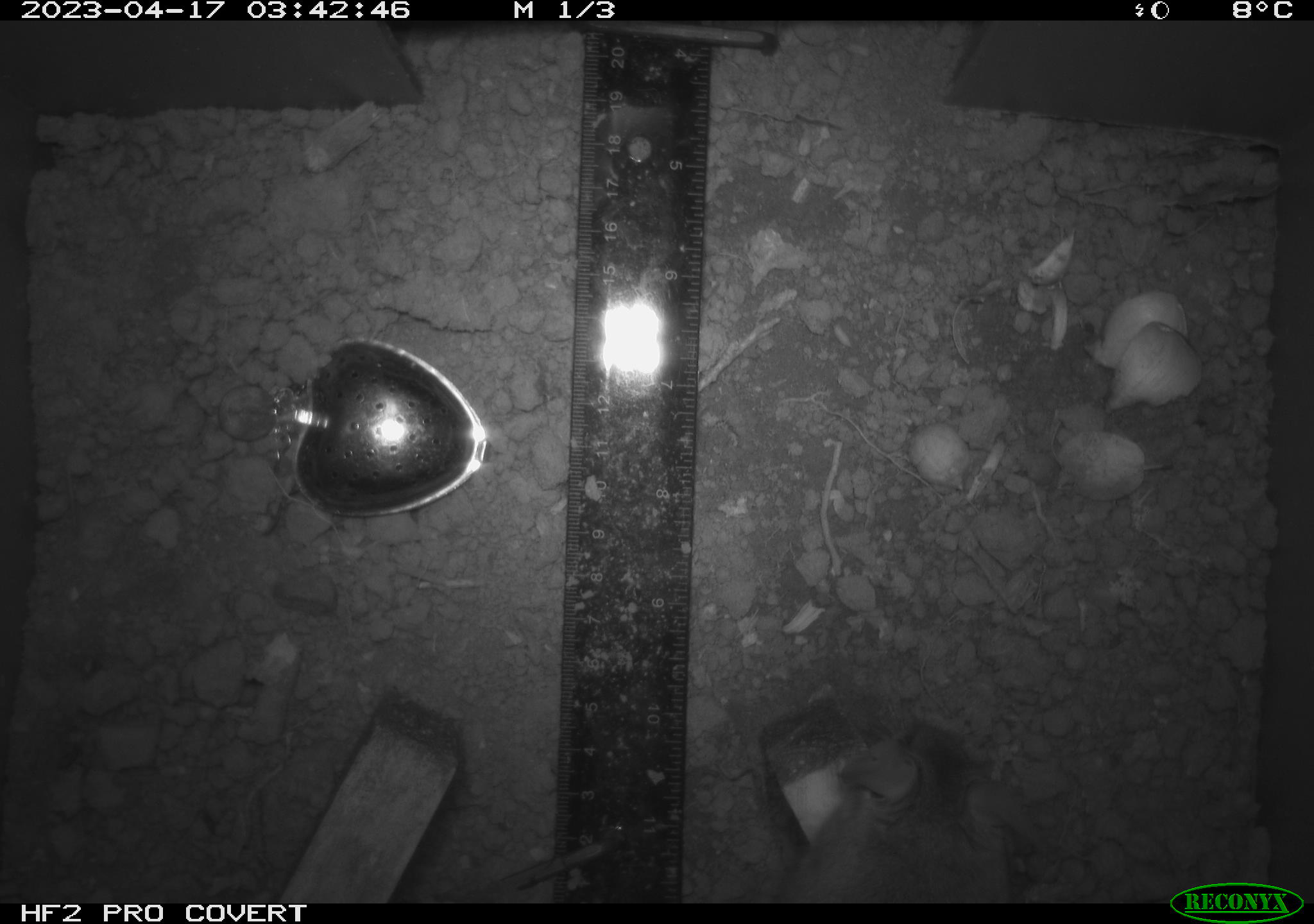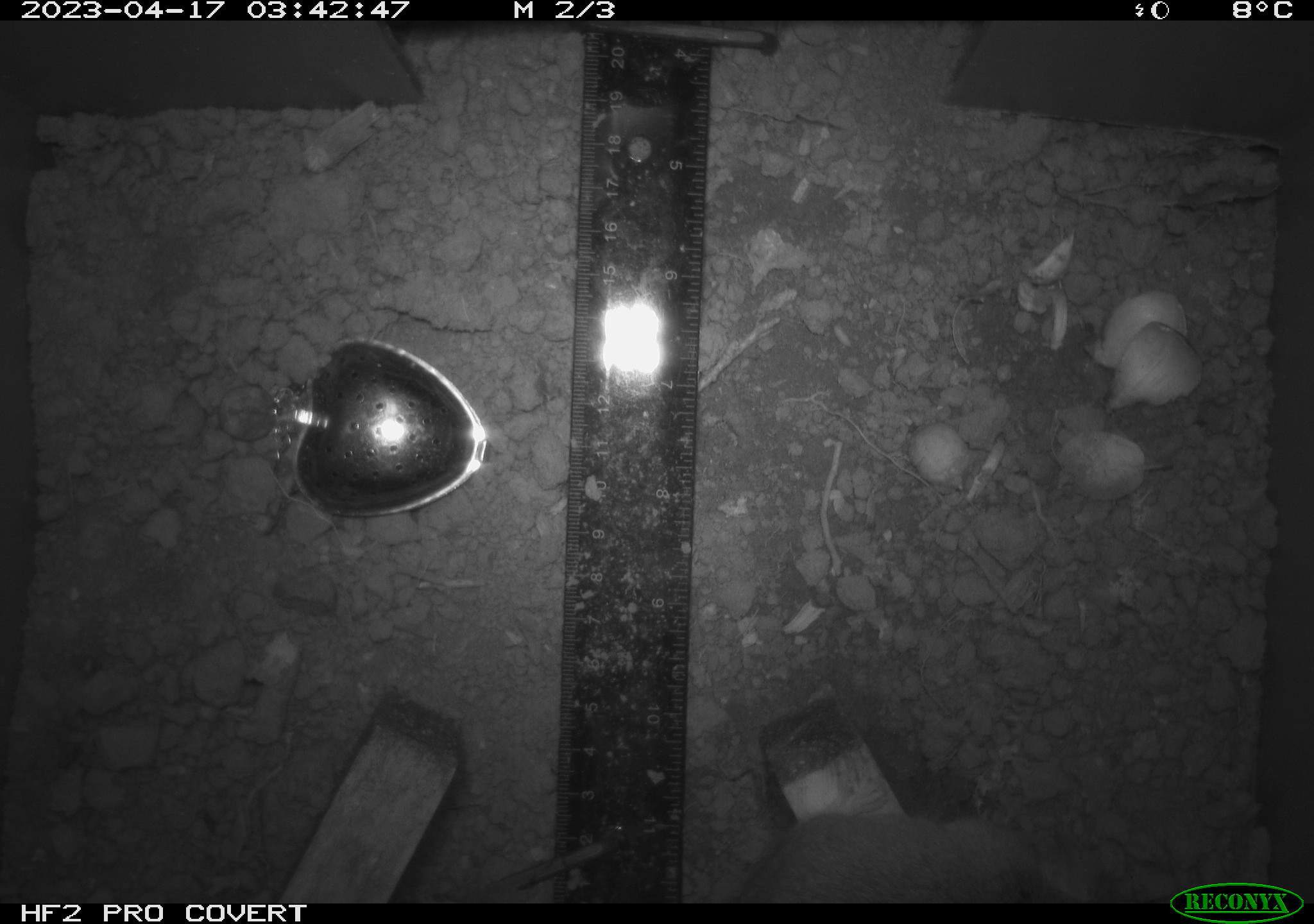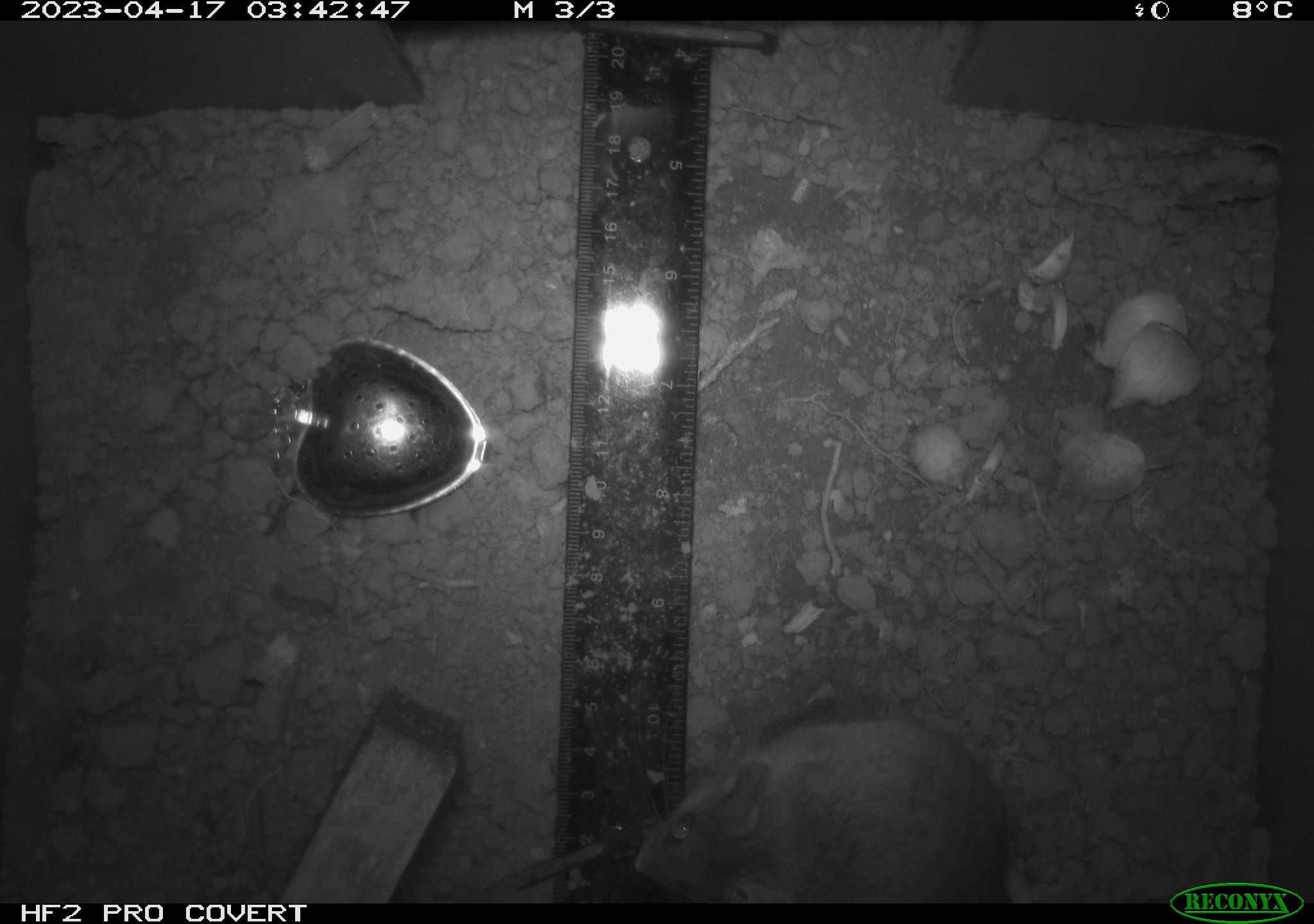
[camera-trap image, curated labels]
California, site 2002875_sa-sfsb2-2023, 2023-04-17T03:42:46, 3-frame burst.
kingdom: Animalia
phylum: Chordata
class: Mammalia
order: Rodentia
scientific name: Rodentia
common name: mouse species